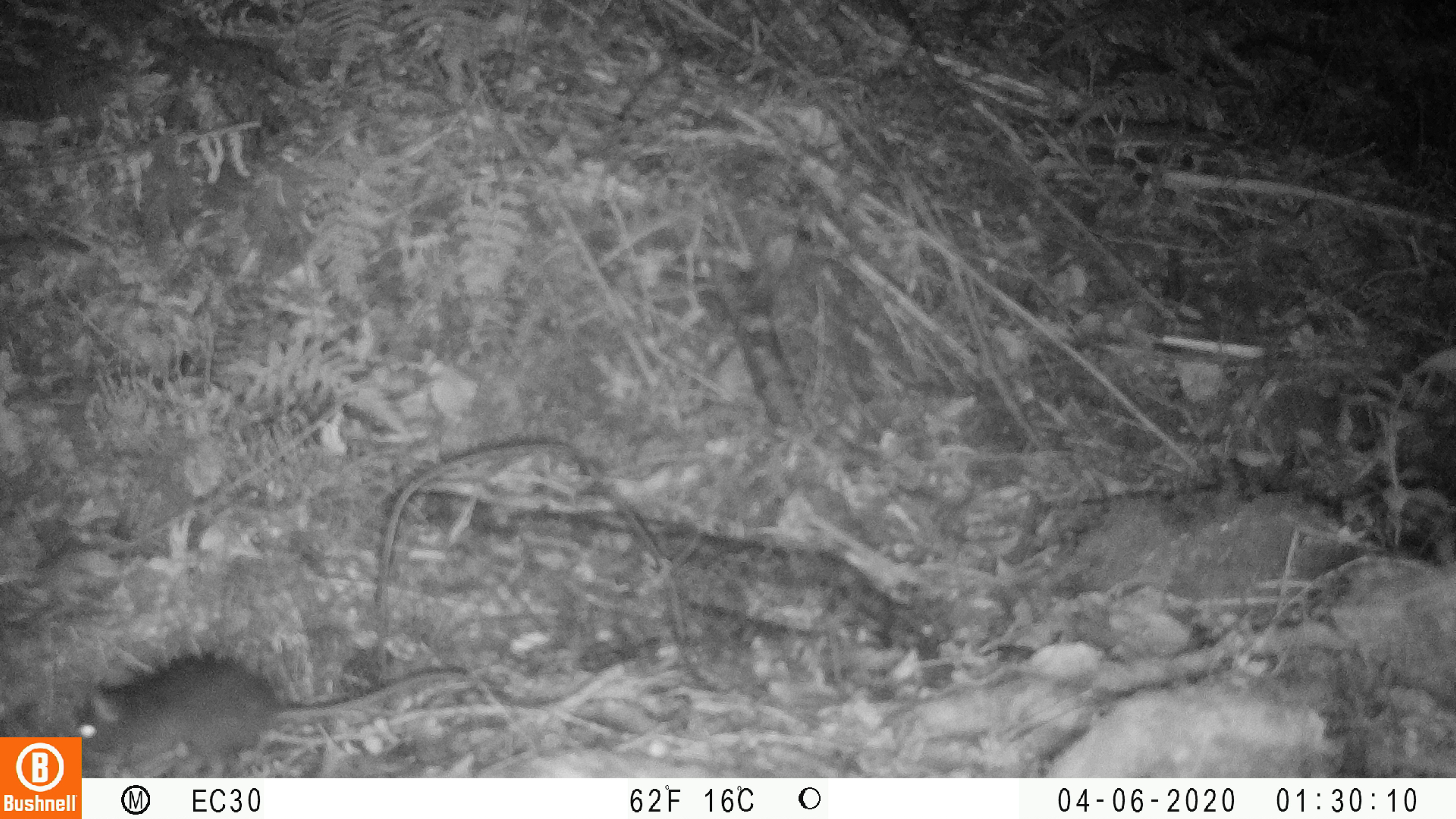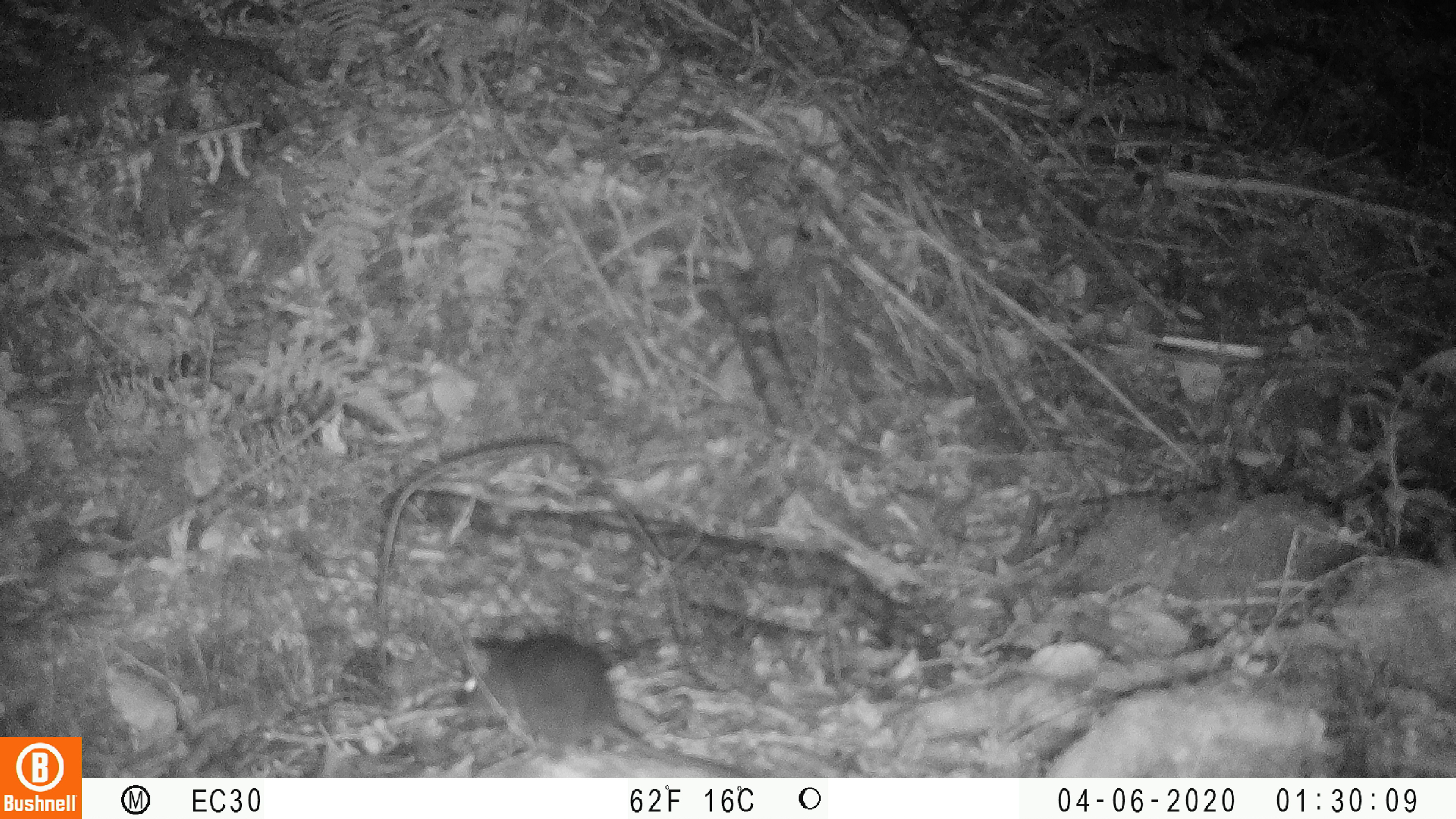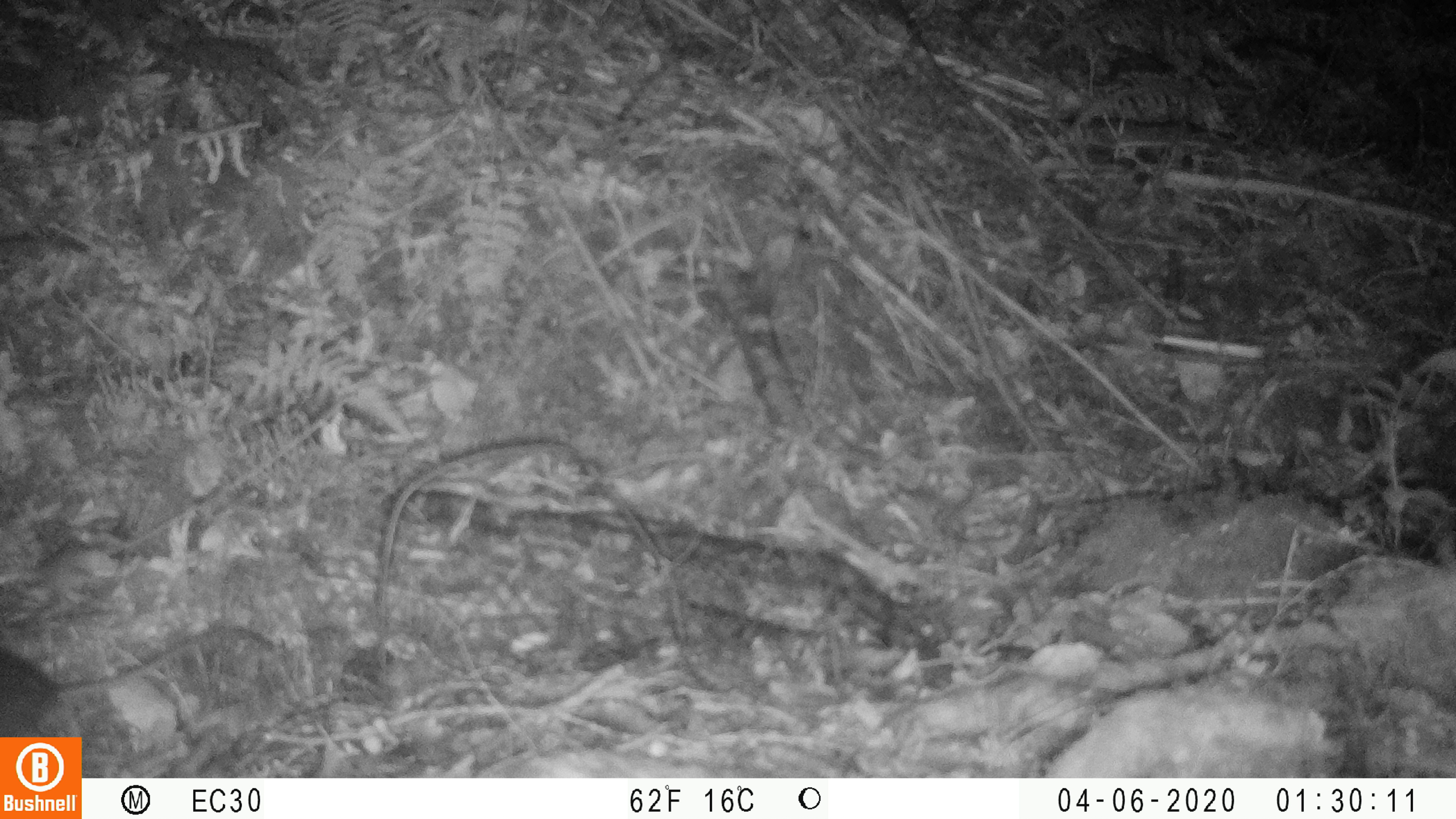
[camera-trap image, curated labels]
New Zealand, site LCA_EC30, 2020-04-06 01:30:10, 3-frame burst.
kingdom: Animalia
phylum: Chordata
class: Mammalia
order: Rodentia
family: Muridae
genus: Rattus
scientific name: Rattus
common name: rat